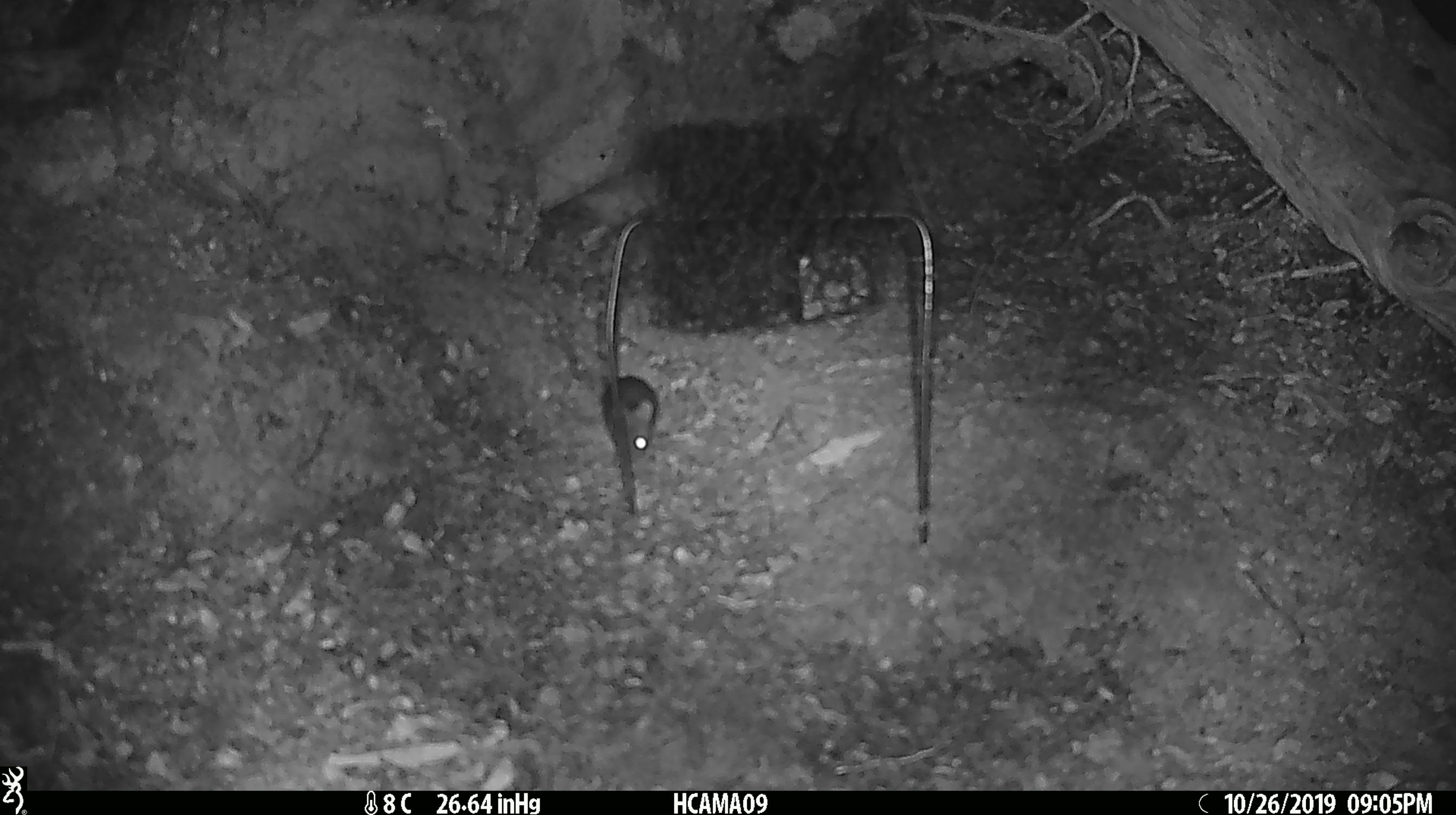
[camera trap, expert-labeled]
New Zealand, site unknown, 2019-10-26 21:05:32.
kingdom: Animalia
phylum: Chordata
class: Mammalia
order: Rodentia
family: Muridae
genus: Mus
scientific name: Mus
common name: mouse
Mouse (Mus).